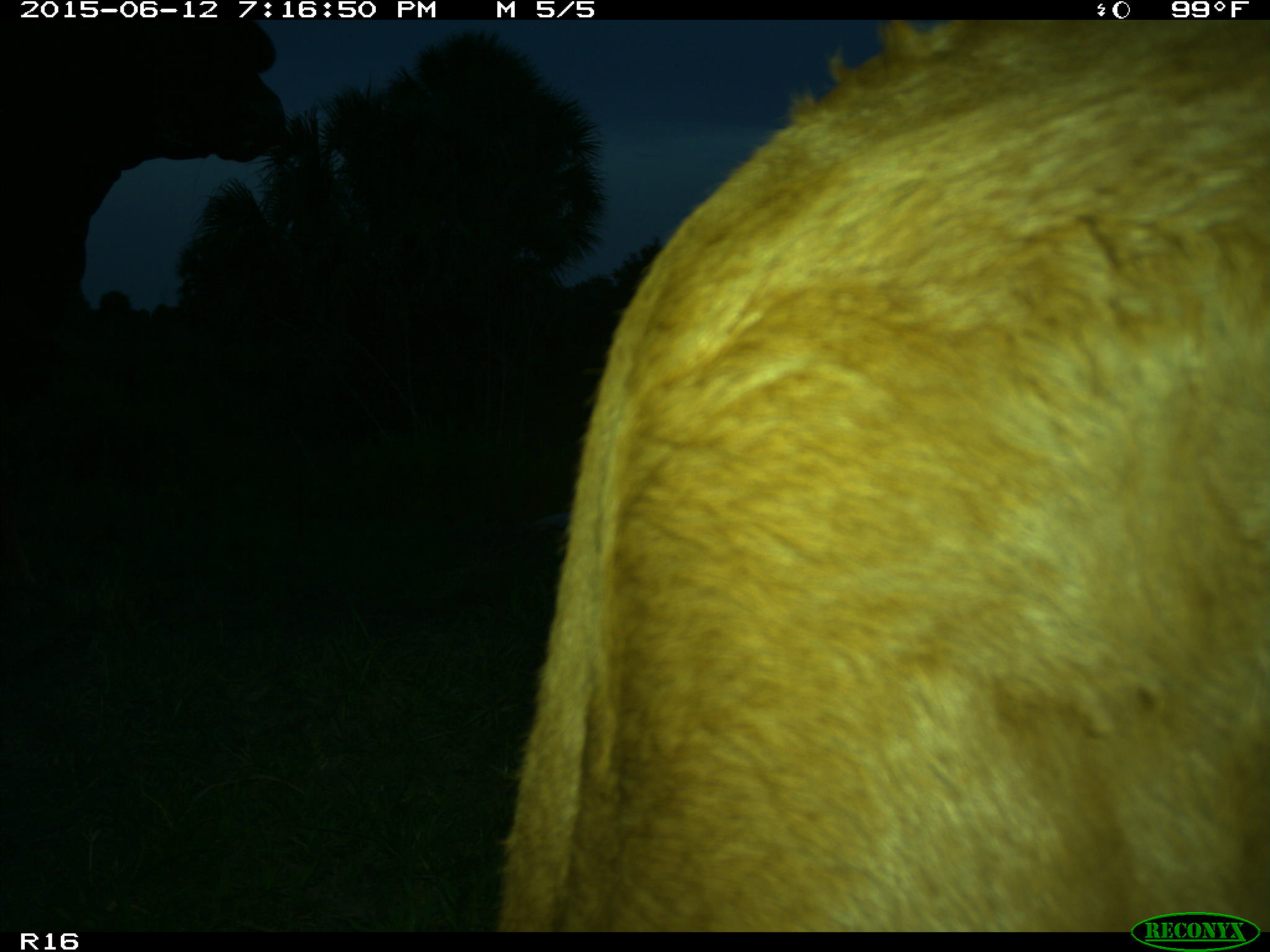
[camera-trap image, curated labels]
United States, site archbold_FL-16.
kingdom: Animalia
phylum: Chordata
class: Mammalia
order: Artiodactyla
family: Bovidae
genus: Bos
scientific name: Bos taurus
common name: domestic cow